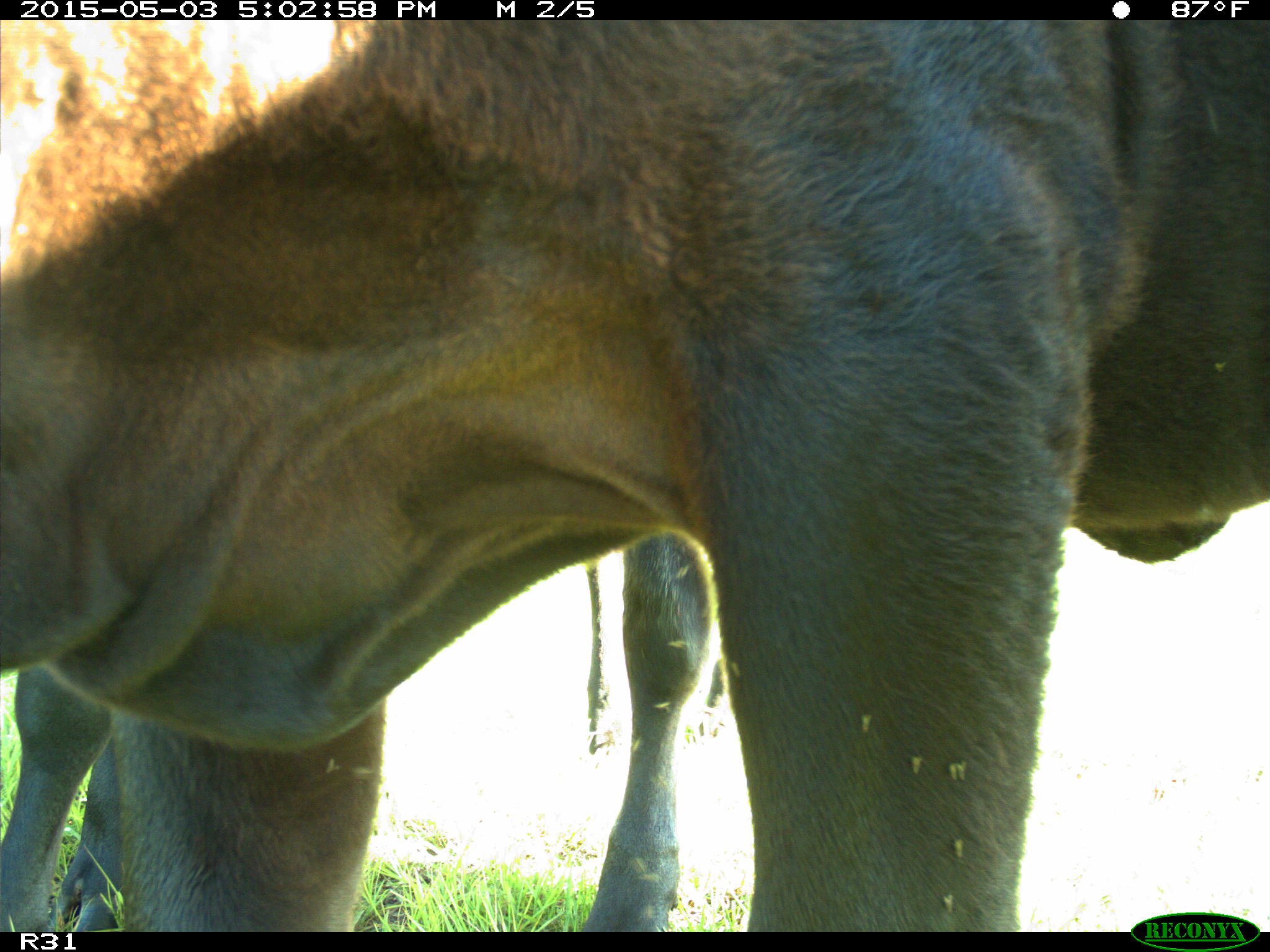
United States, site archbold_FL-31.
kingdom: Animalia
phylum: Chordata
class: Mammalia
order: Artiodactyla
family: Bovidae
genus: Bos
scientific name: Bos taurus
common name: domestic cow